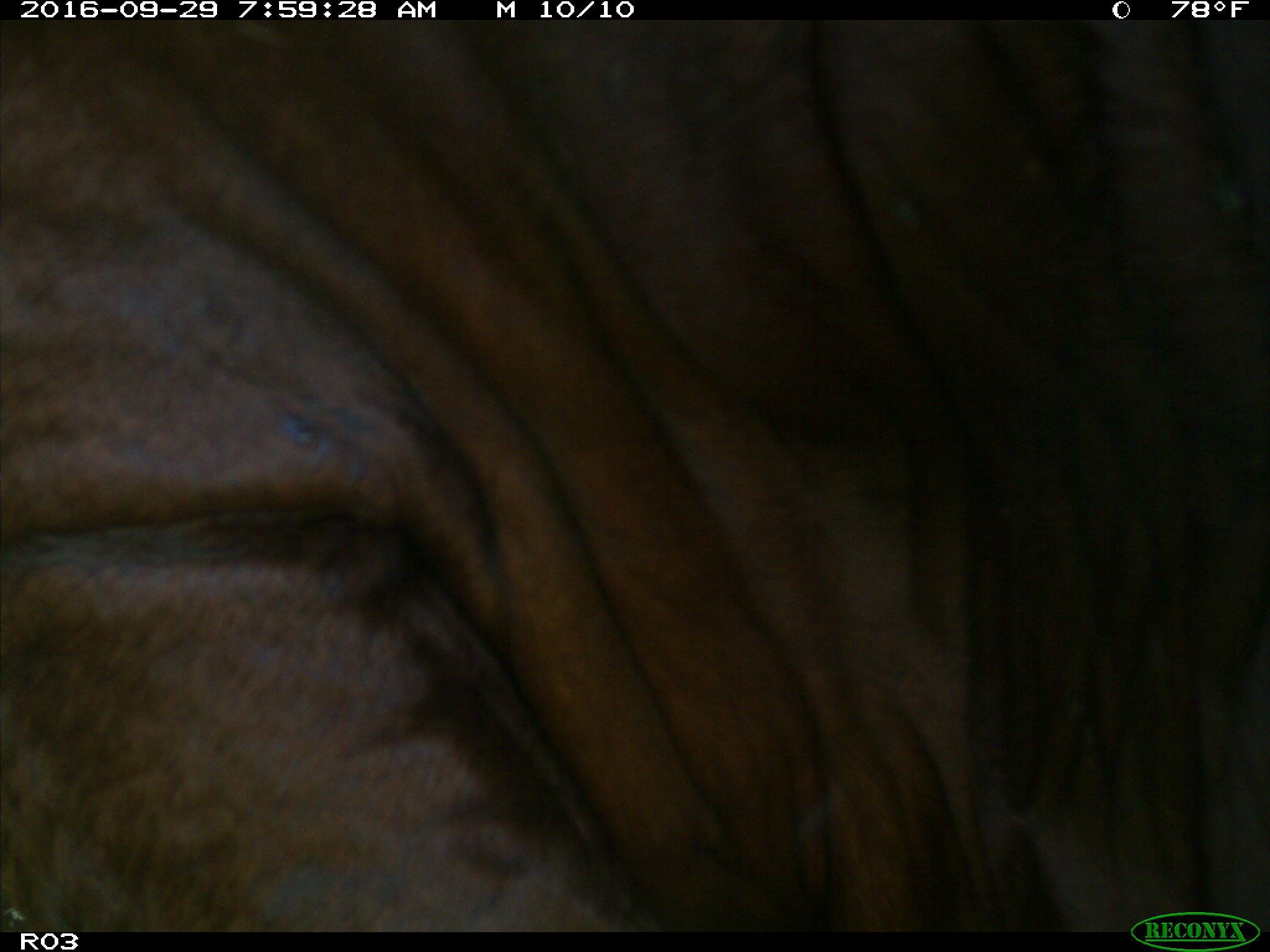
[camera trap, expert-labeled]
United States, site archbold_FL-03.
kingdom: Animalia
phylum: Chordata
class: Mammalia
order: Artiodactyla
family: Bovidae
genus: Bos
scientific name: Bos taurus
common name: domestic cow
Bos taurus (domestic cow).